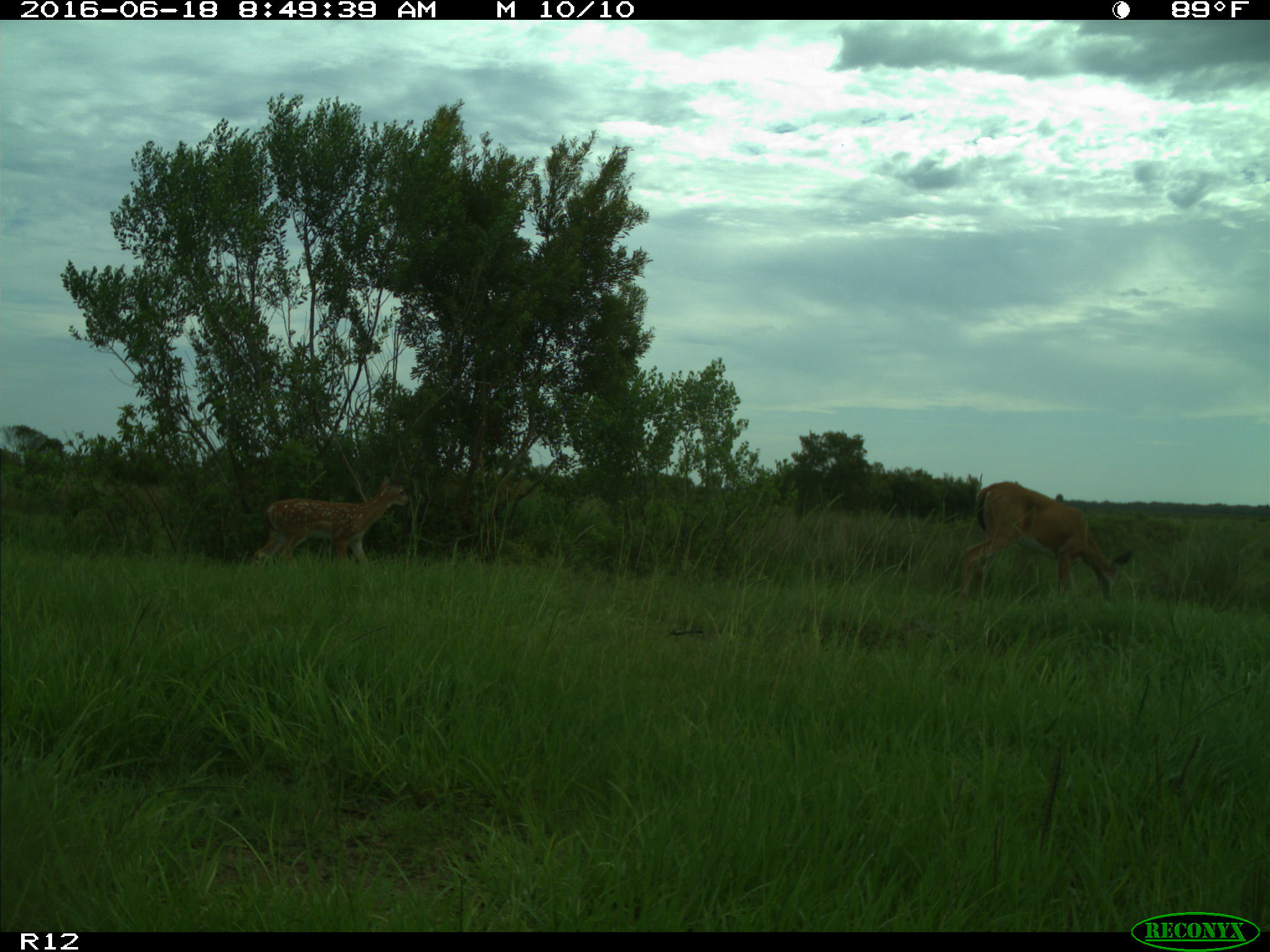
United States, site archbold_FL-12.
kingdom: Animalia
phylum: Chordata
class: Mammalia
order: Artiodactyla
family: Cervidae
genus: Odocoileus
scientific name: Odocoileus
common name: deer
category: unidentified deer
Unidentified deer (deer) (Odocoileus).